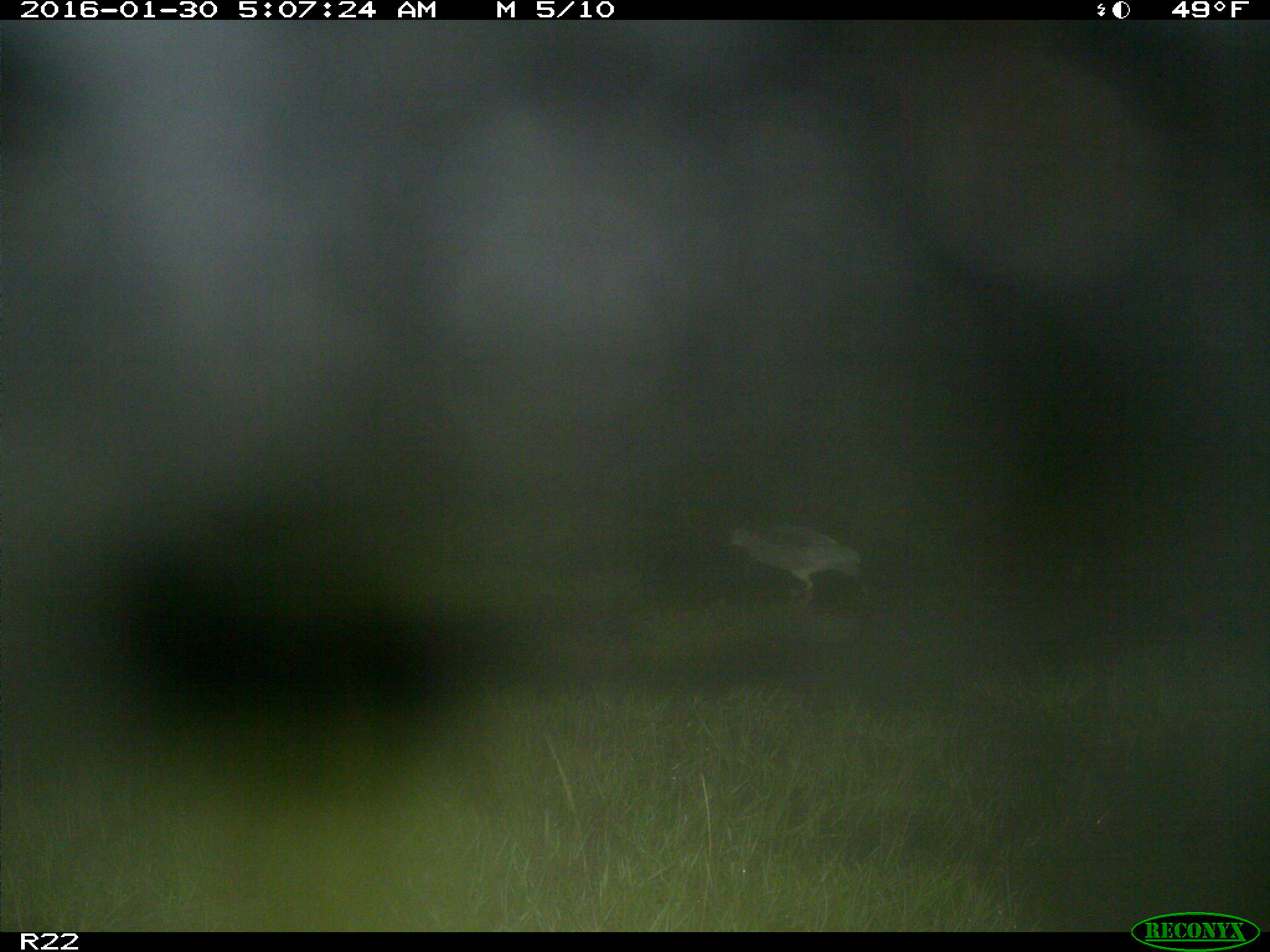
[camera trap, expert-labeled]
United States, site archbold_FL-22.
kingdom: Animalia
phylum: Chordata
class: Aves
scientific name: Aves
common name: birds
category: unidentified bird